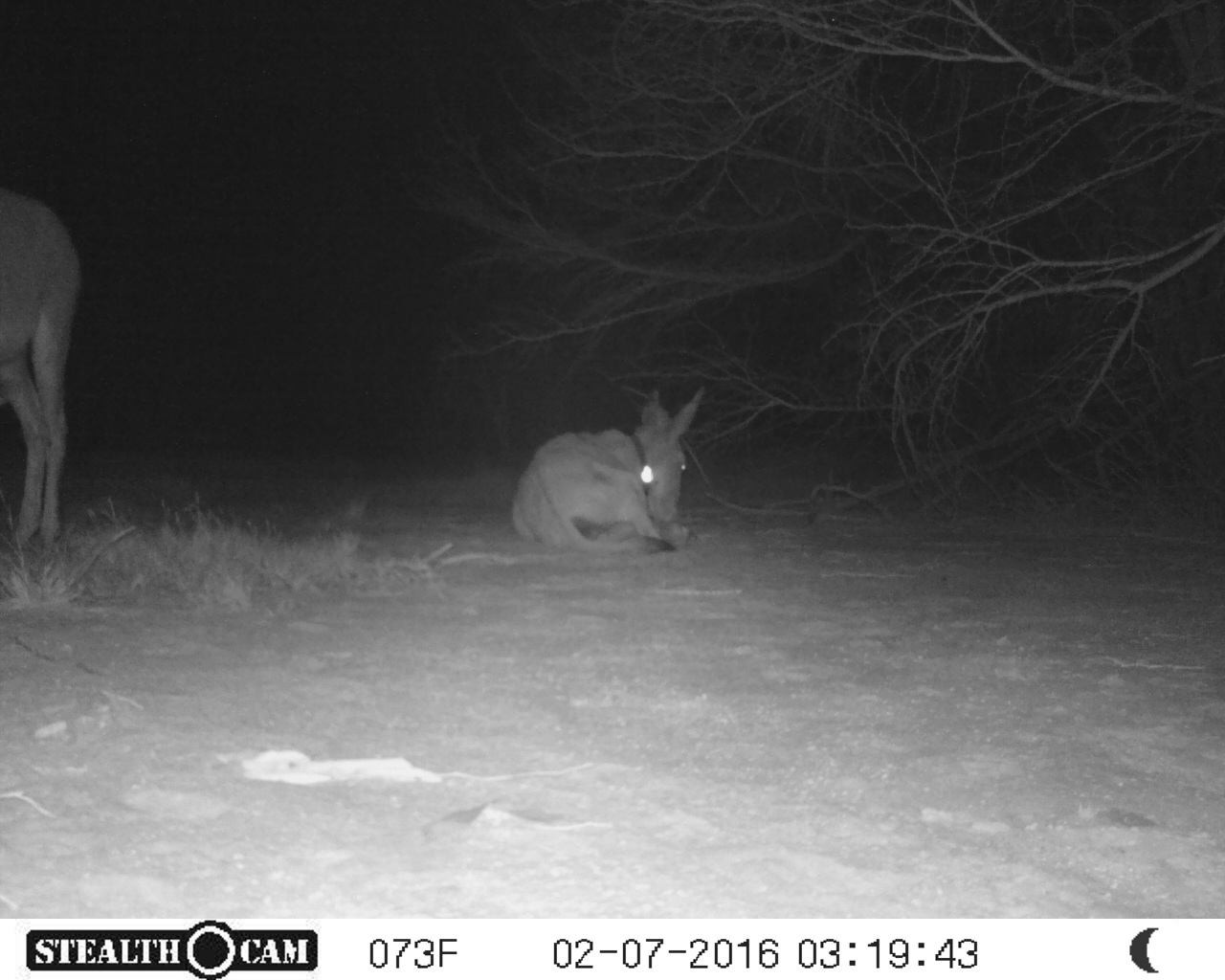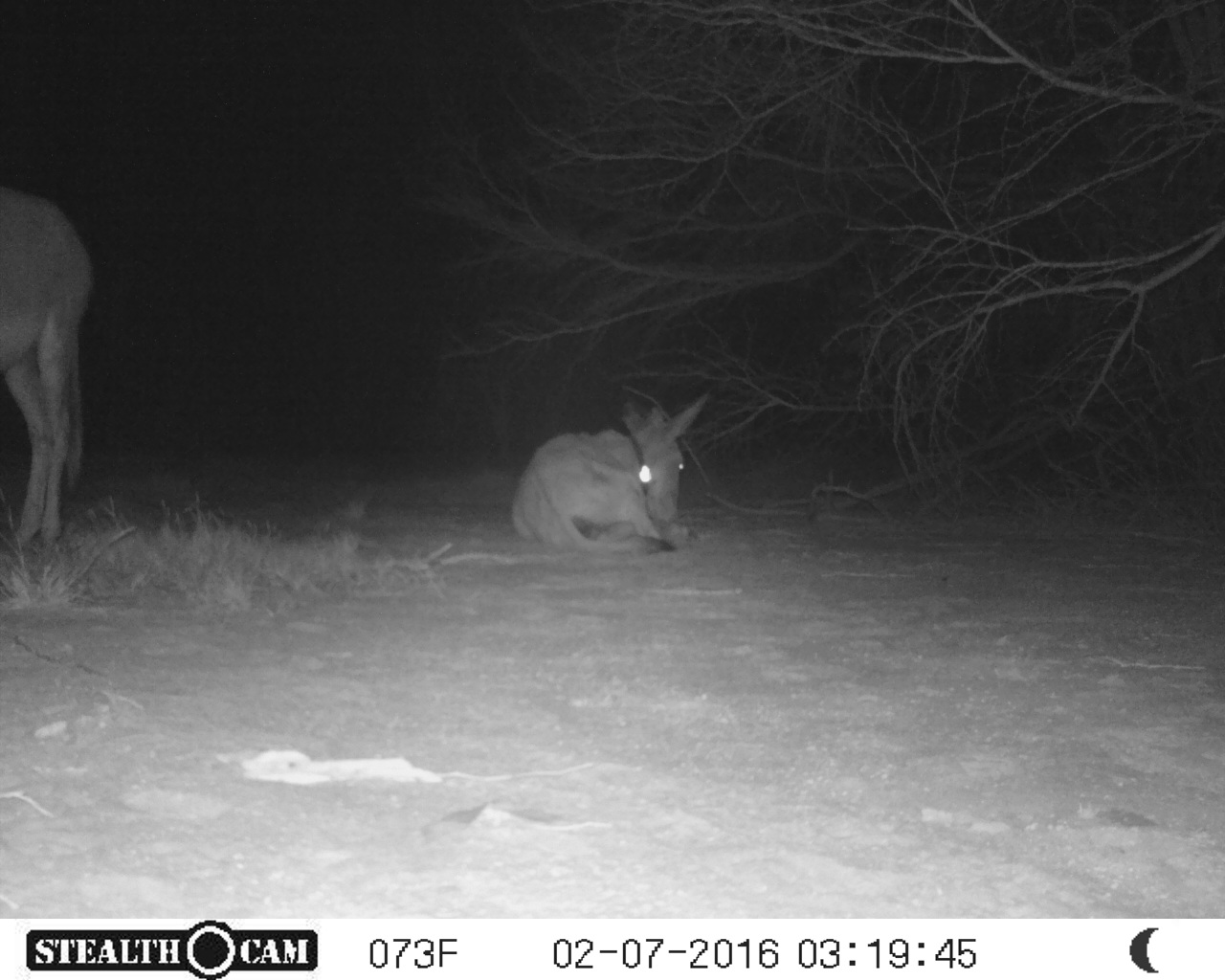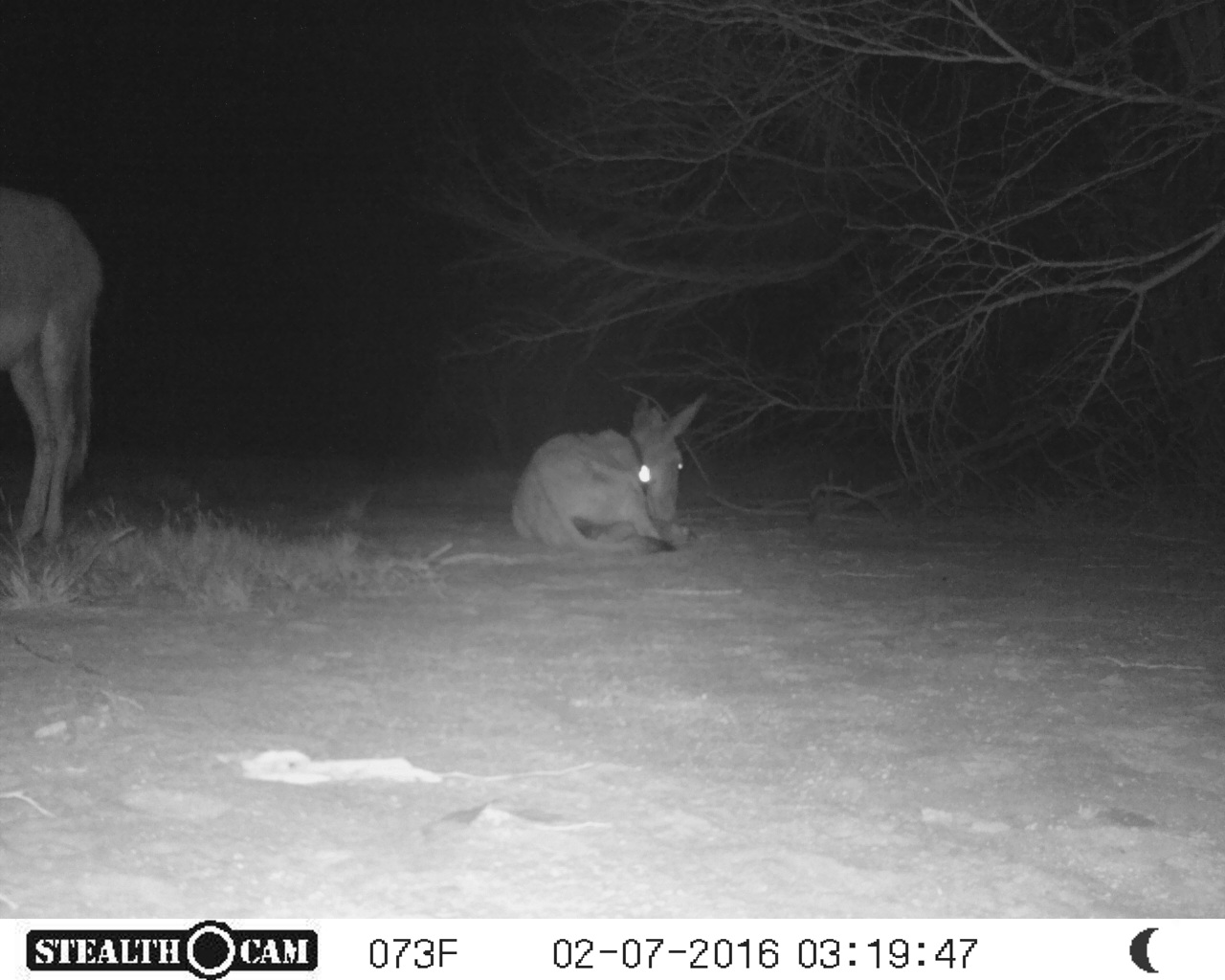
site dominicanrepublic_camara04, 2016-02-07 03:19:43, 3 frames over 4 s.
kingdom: Animalia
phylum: Chordata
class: Mammalia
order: Perissodactyla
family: Equidae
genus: Equus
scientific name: Equus asinus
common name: donkey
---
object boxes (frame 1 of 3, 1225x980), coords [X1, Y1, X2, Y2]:
donkey: [506, 390, 703, 552]; [0, 182, 81, 559]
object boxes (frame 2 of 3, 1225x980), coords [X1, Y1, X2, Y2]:
donkey: [1, 180, 93, 559]; [506, 388, 707, 551]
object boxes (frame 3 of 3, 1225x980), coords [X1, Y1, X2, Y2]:
donkey: [0, 179, 104, 554]; [505, 390, 703, 553]